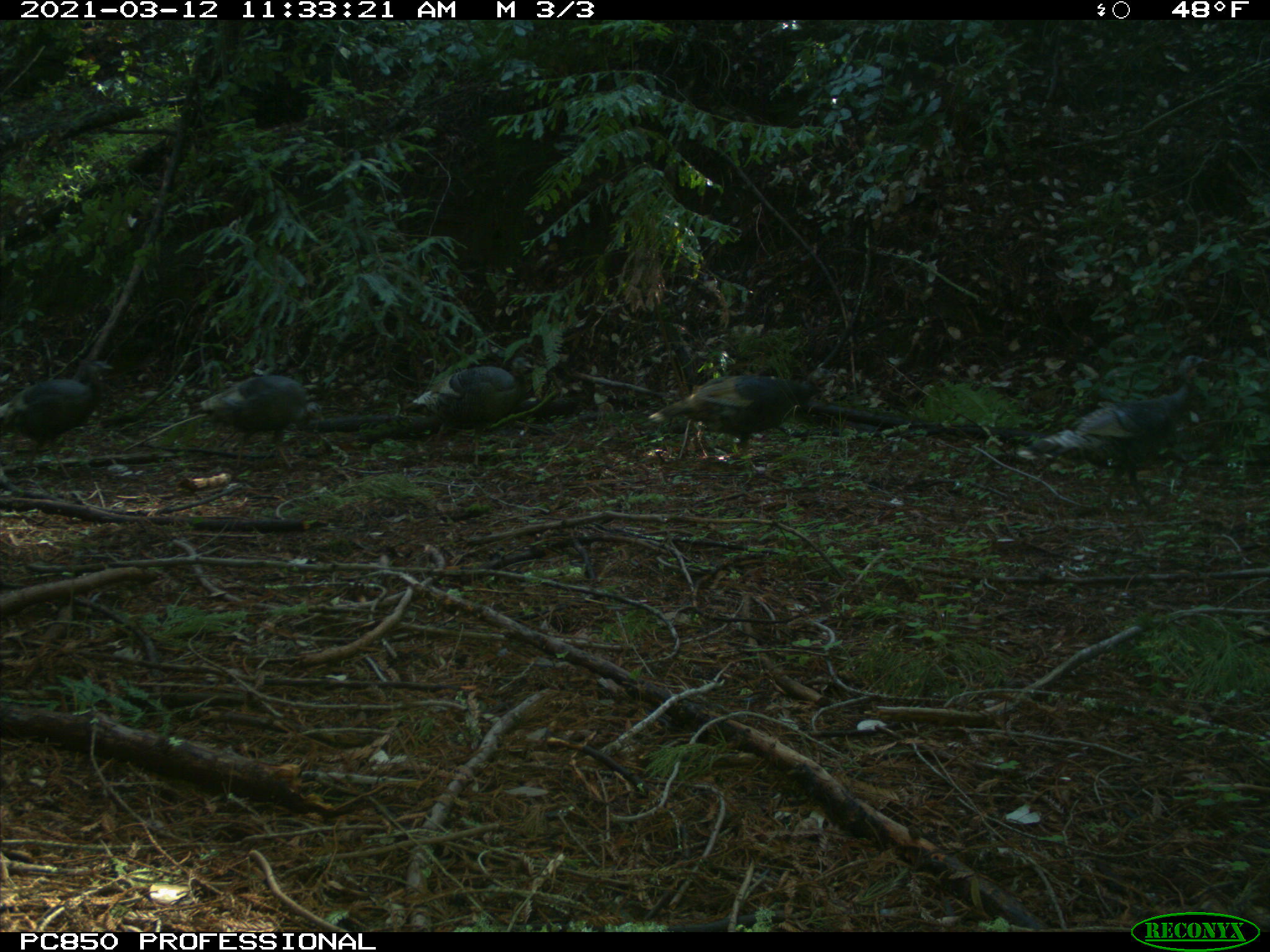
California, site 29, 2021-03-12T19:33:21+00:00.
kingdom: Animalia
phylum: Chordata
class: Aves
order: Galliformes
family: Phasianidae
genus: Meleagris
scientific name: Meleagris gallopavo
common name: turkey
Turkey (Meleagris gallopavo).